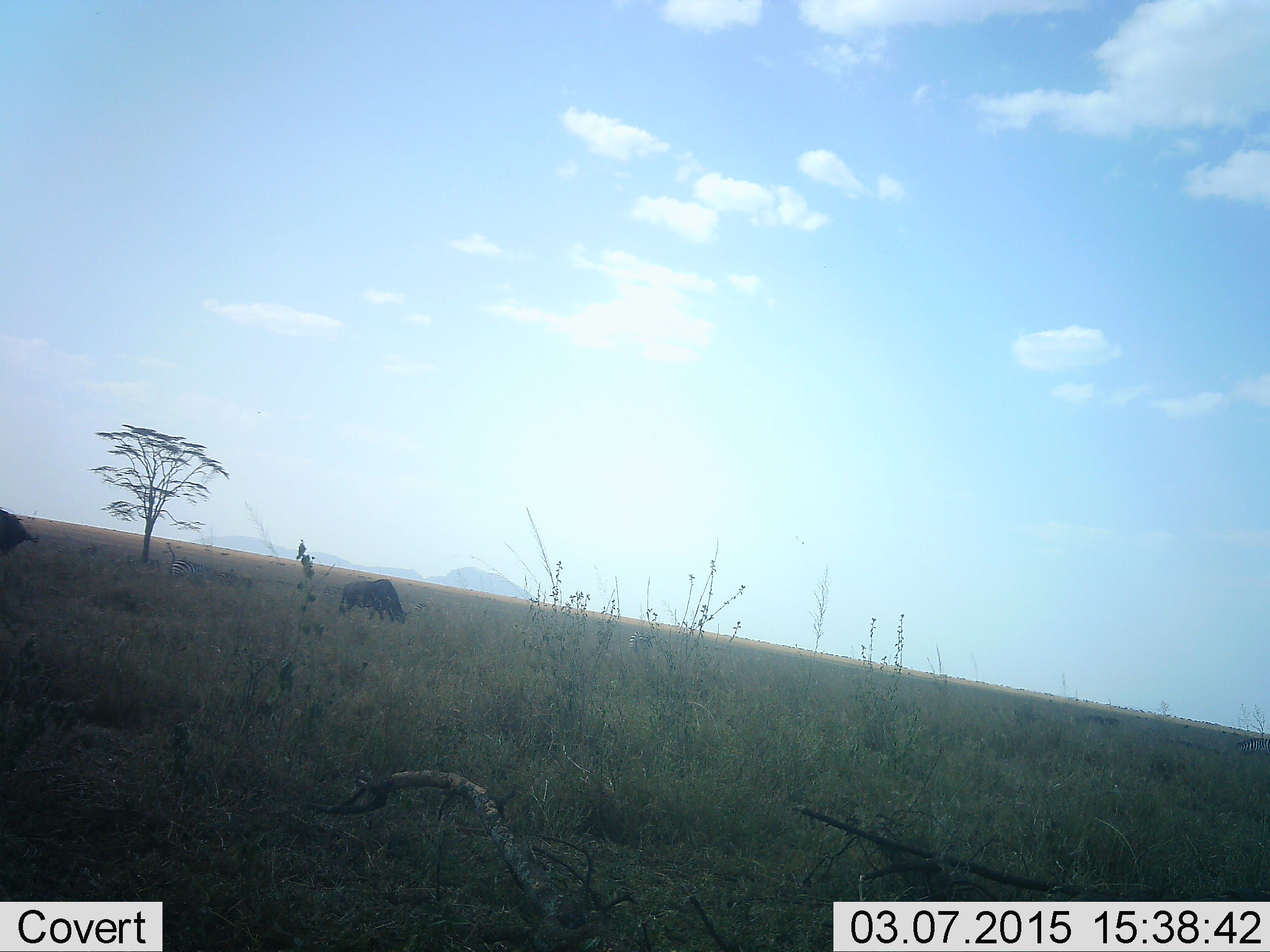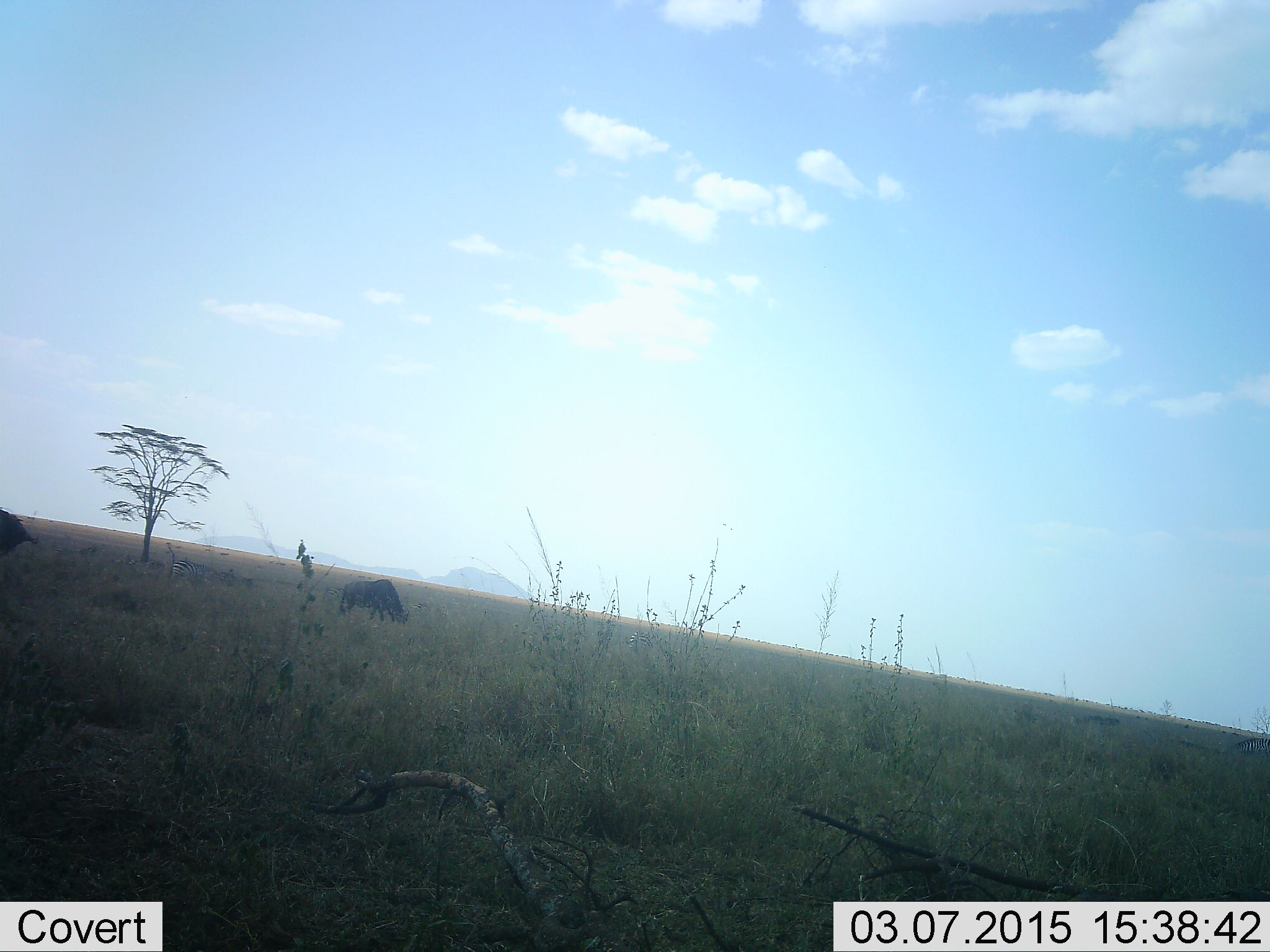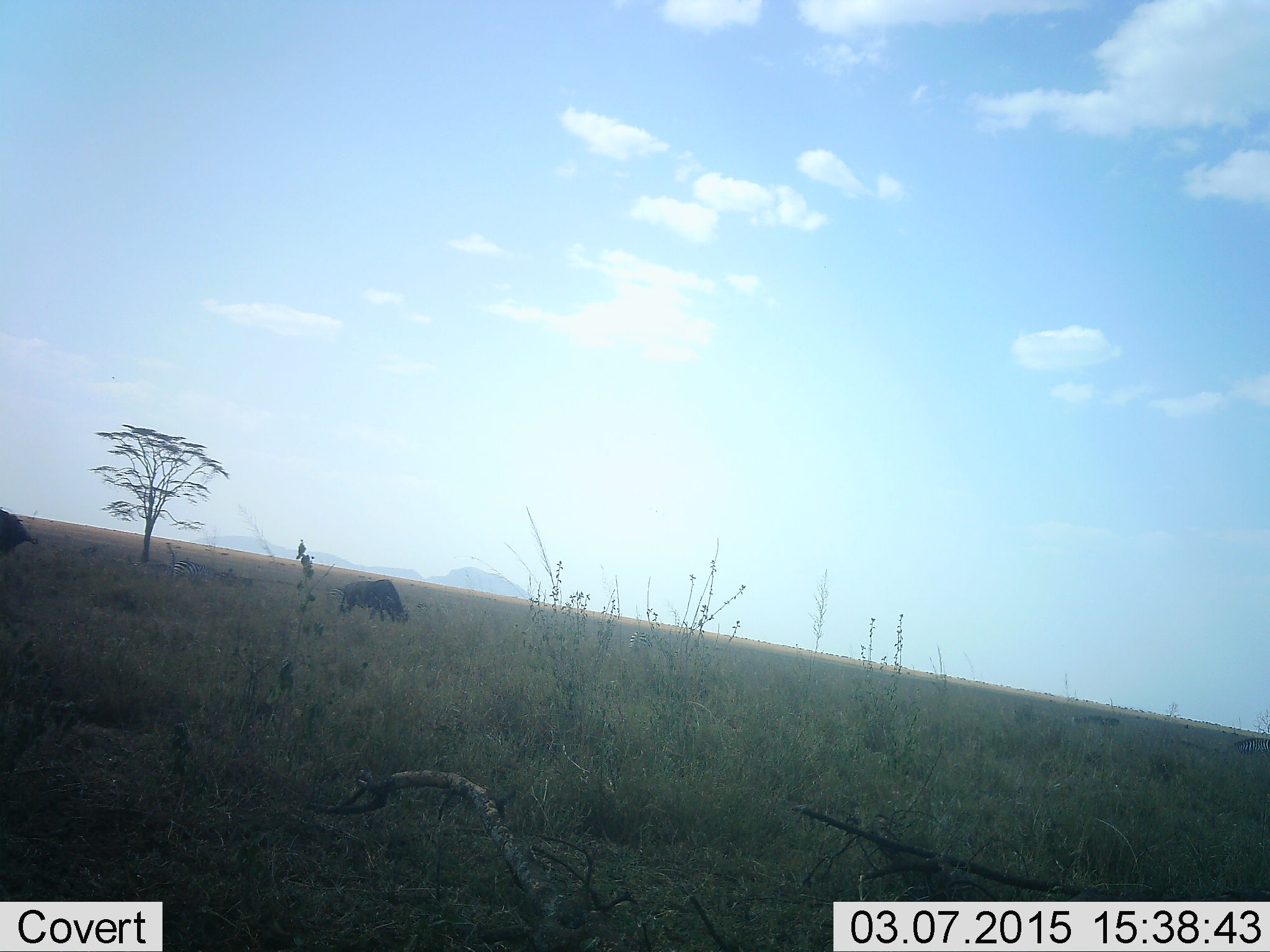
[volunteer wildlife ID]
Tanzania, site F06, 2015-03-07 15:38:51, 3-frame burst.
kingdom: Animalia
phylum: Chordata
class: Mammalia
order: Artiodactyla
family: Bovidae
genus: Connochaetes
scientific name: Connochaetes taurinus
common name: blue wildebeest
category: wildebeest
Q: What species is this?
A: Wildebeest (blue wildebeest) (Connochaetes taurinus).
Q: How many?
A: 2.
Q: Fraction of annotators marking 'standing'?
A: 36%.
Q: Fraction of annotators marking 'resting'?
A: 7%.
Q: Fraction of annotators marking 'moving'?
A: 0%.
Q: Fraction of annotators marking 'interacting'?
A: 0%.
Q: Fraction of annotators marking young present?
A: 0%.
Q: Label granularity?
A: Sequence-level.